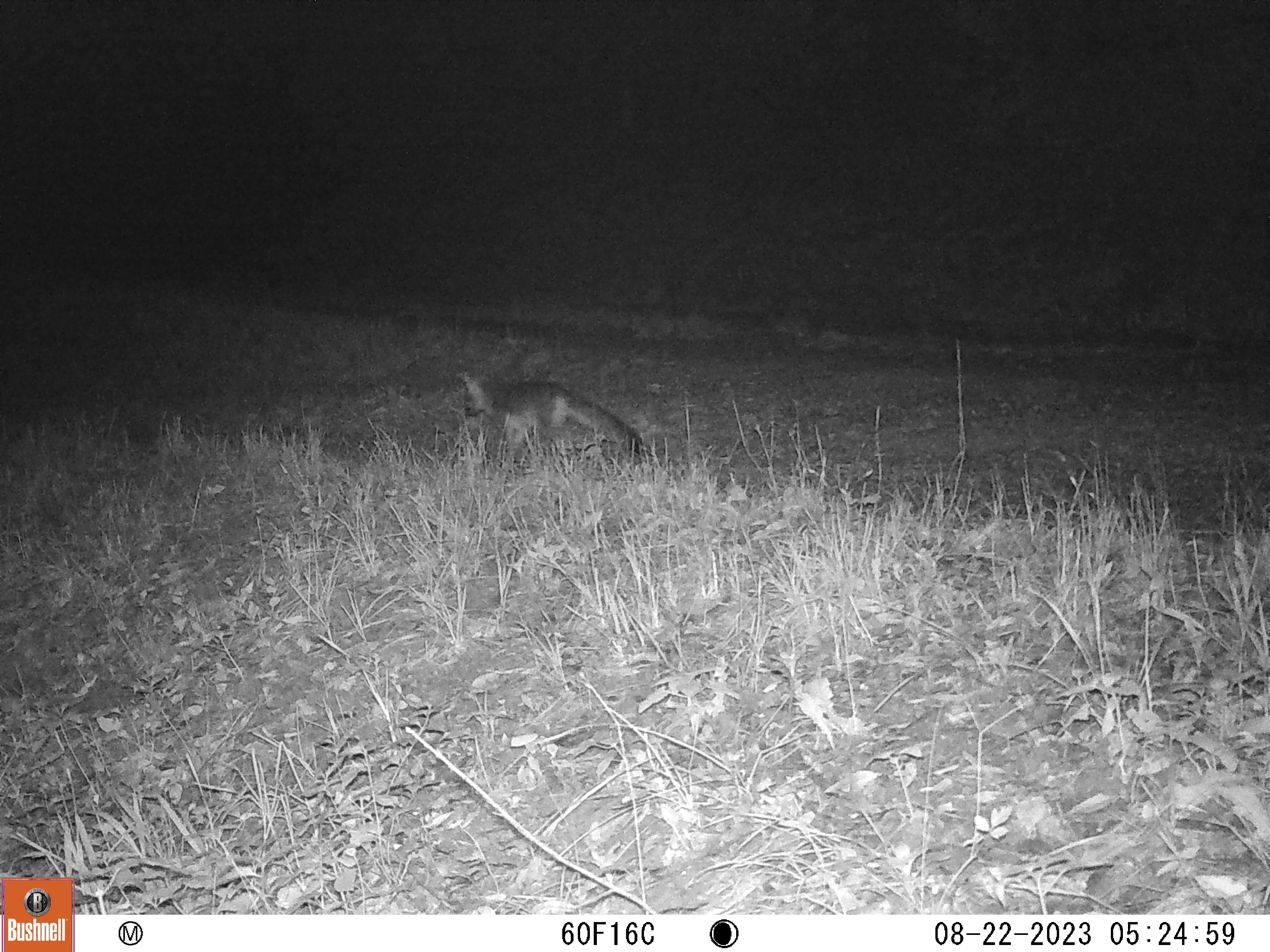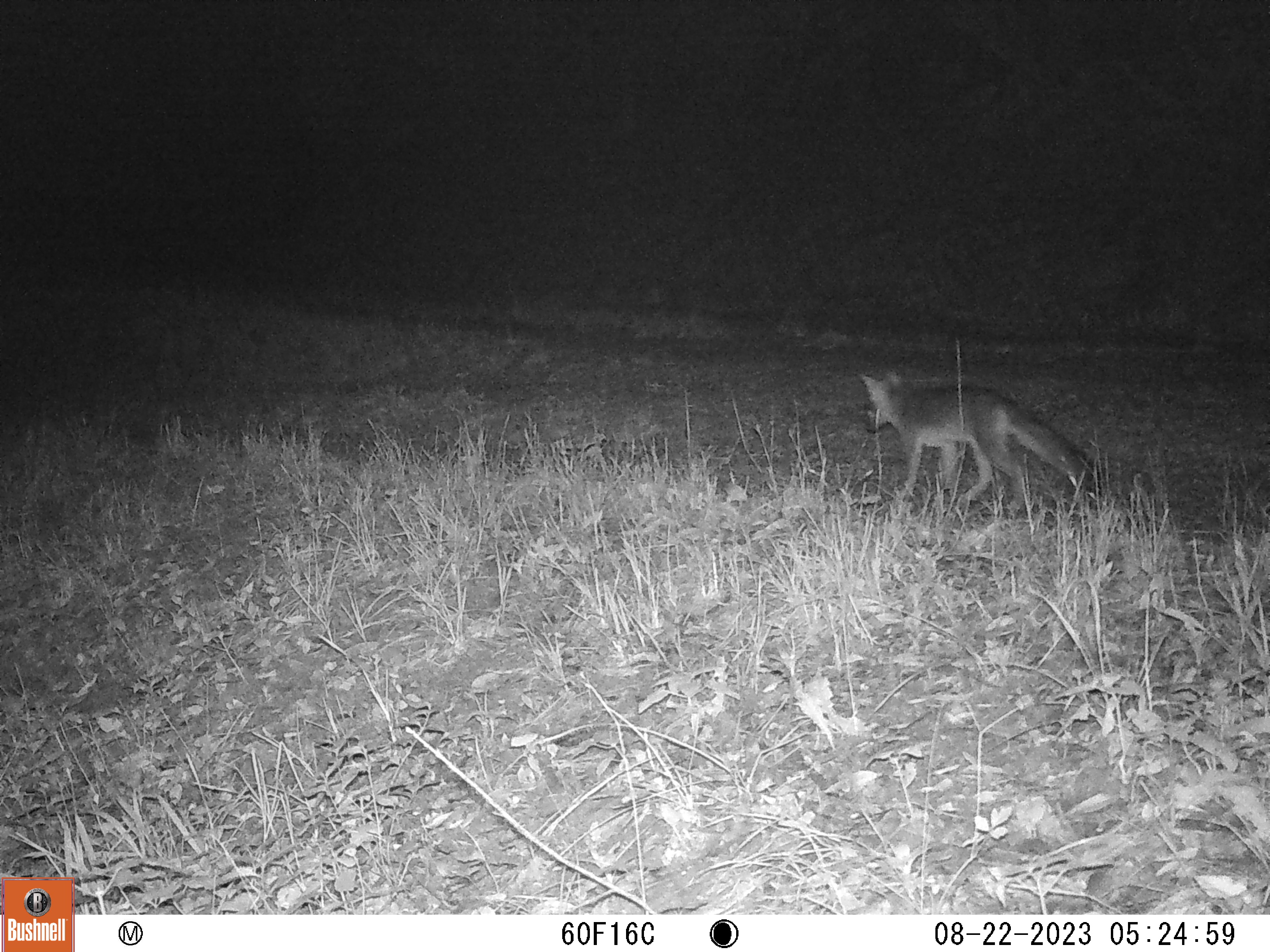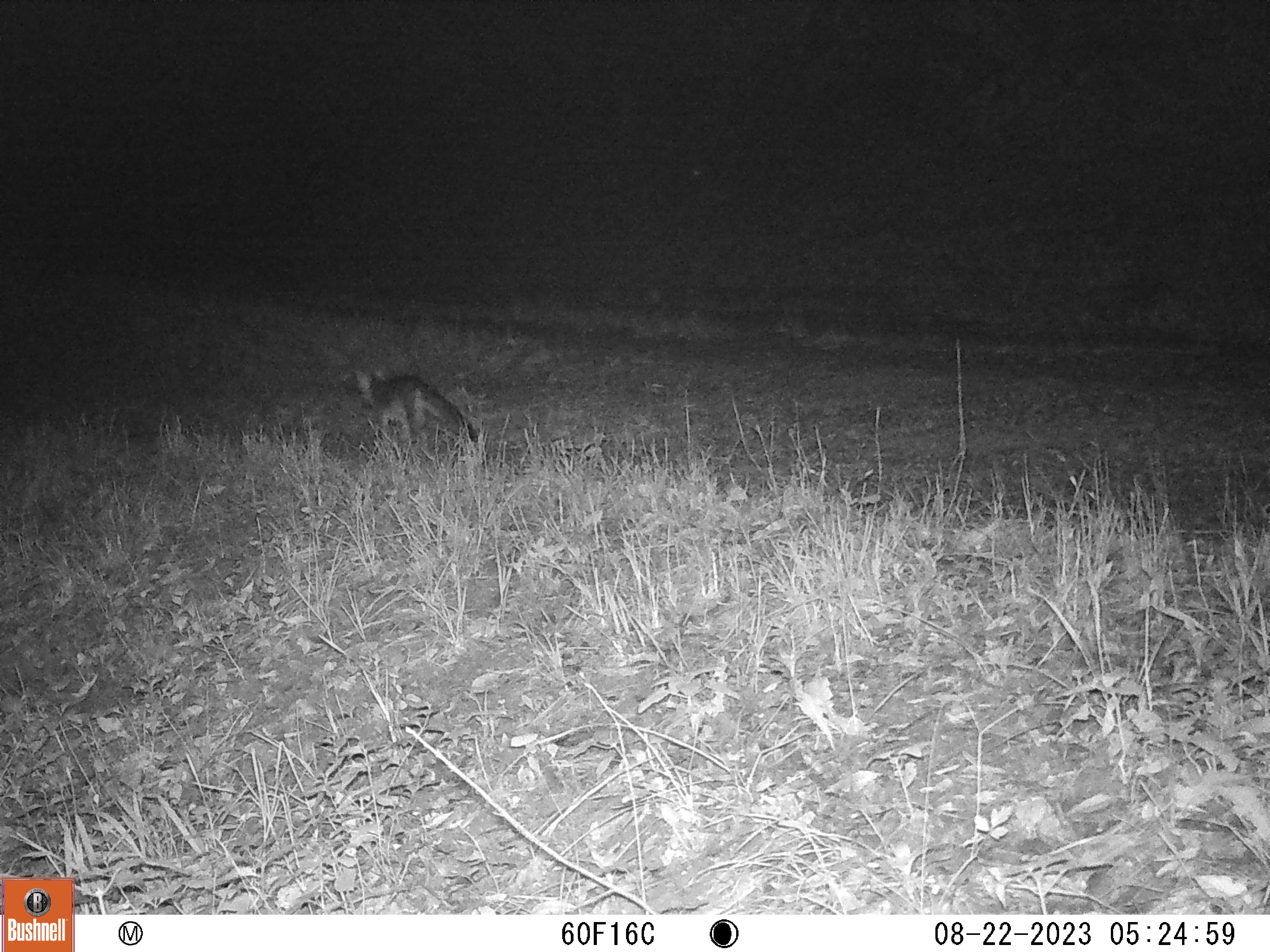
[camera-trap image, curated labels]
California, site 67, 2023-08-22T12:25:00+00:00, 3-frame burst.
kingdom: Animalia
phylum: Chordata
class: Mammalia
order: Carnivora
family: Canidae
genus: Urocyon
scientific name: Urocyon cinereoargenteus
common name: gray fox